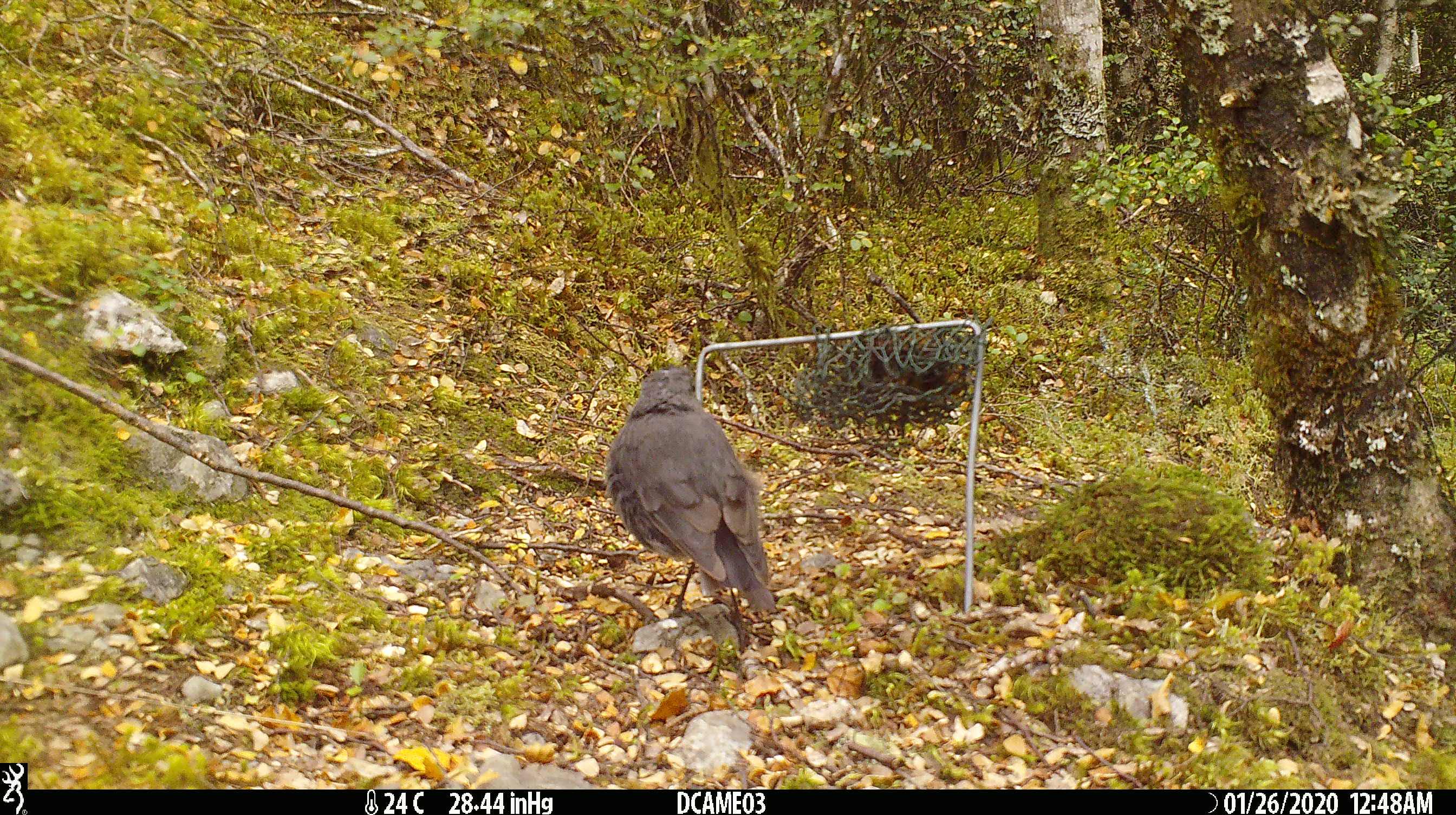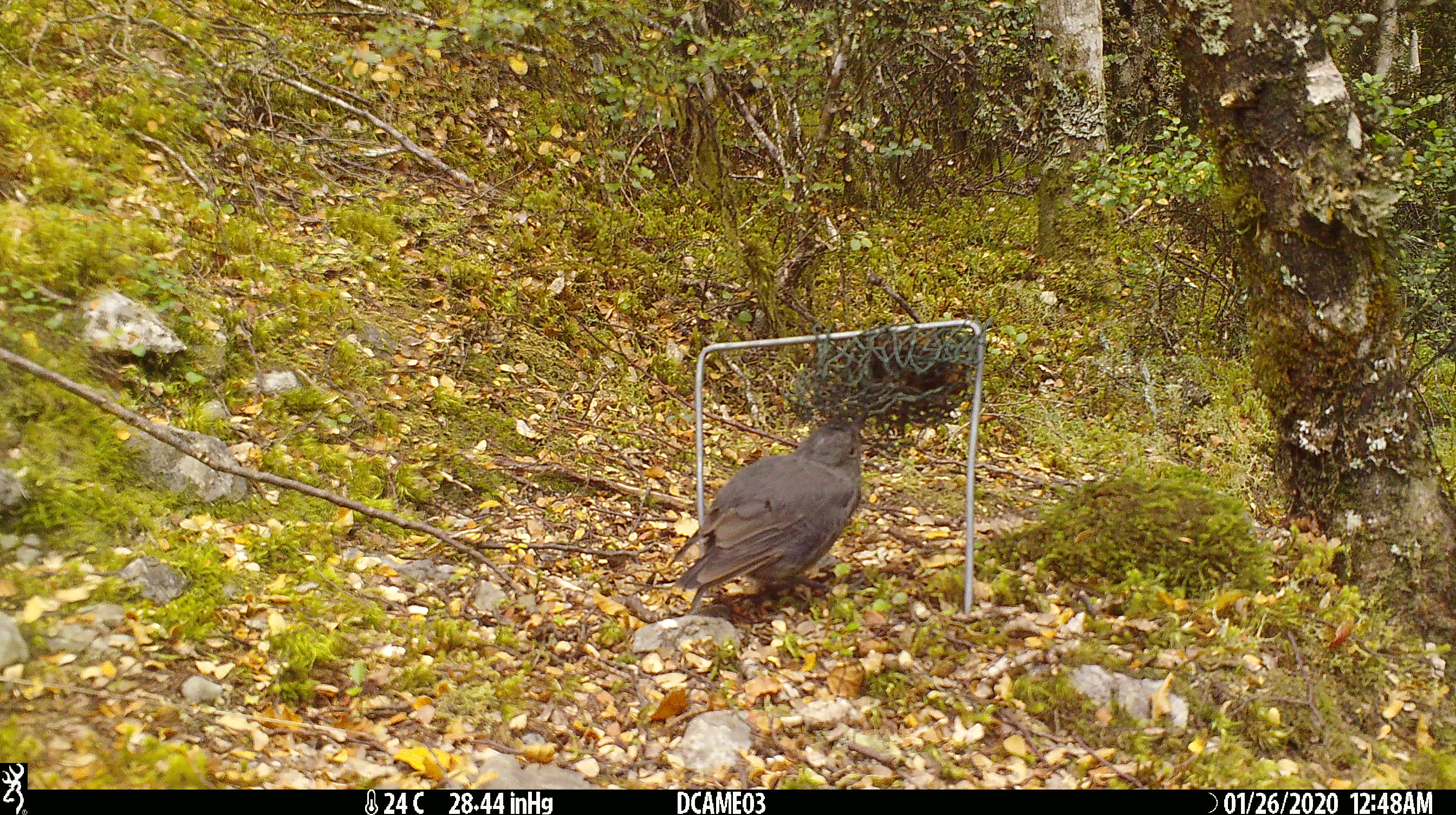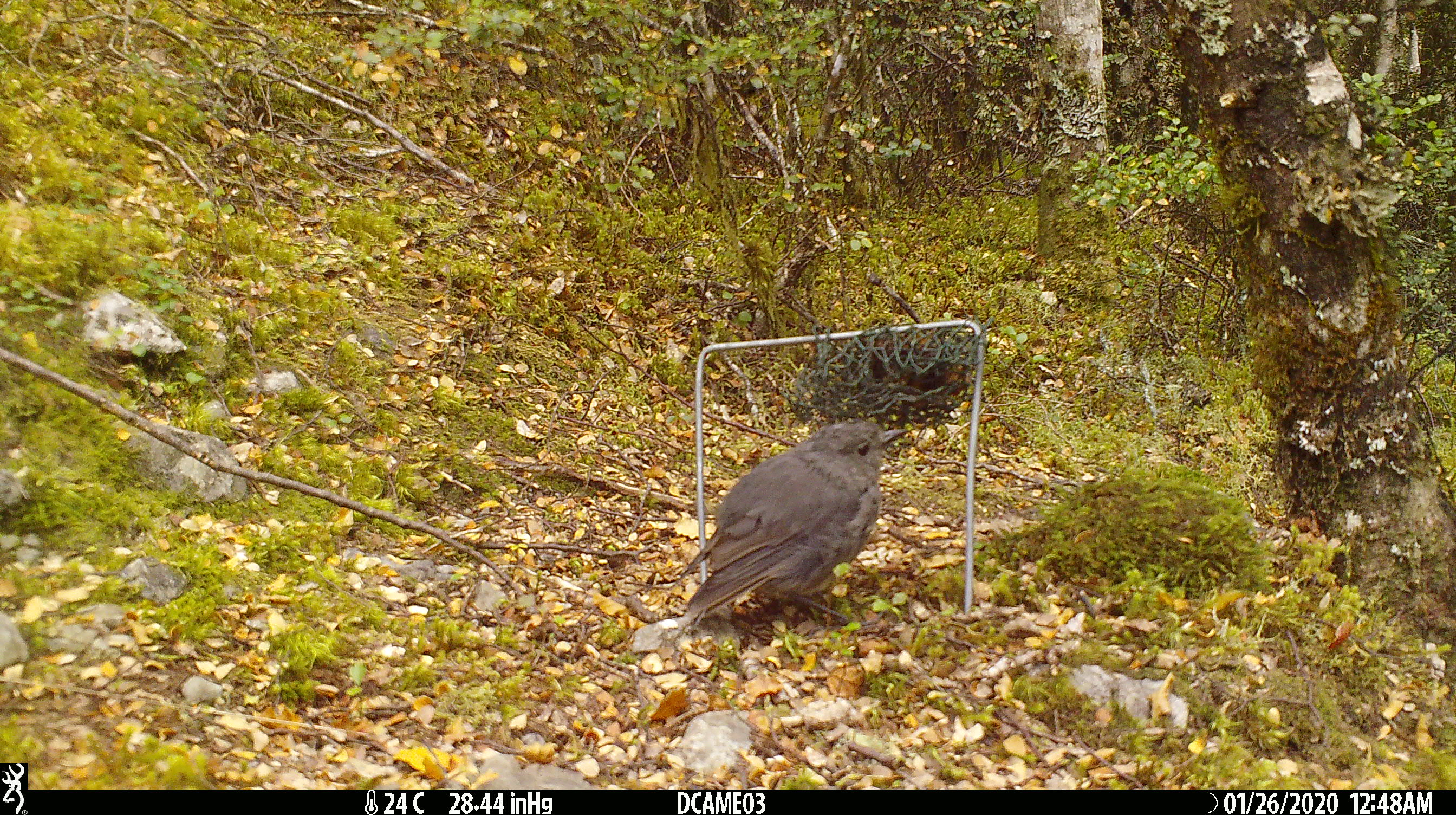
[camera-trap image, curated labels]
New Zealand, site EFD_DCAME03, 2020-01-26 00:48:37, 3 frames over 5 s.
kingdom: Animalia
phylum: Chordata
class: Aves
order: Passeriformes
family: Petroicidae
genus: Petroica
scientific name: Petroica australis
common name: new zealand robin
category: robin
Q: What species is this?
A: Robin (new zealand robin) (Petroica australis).